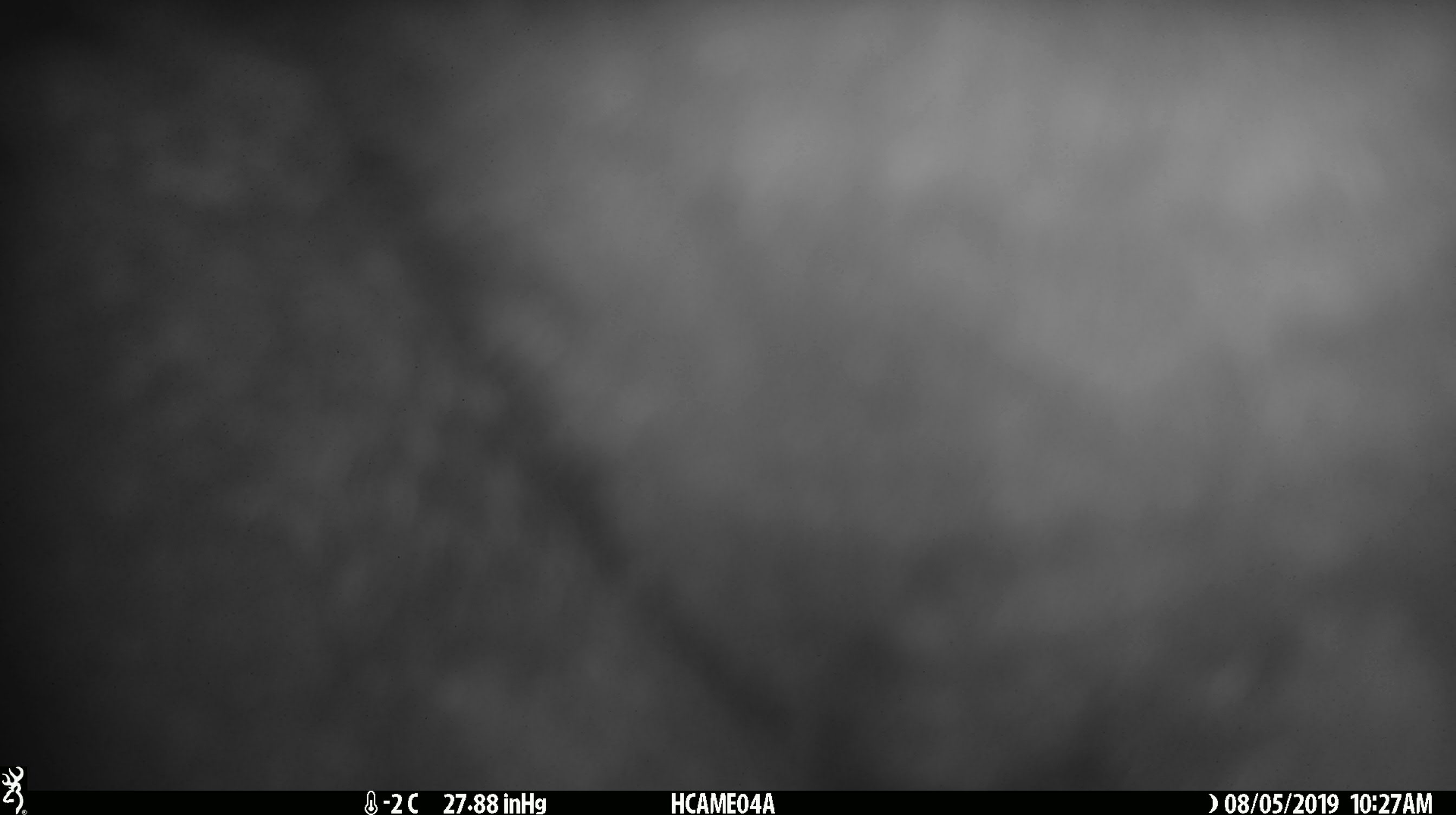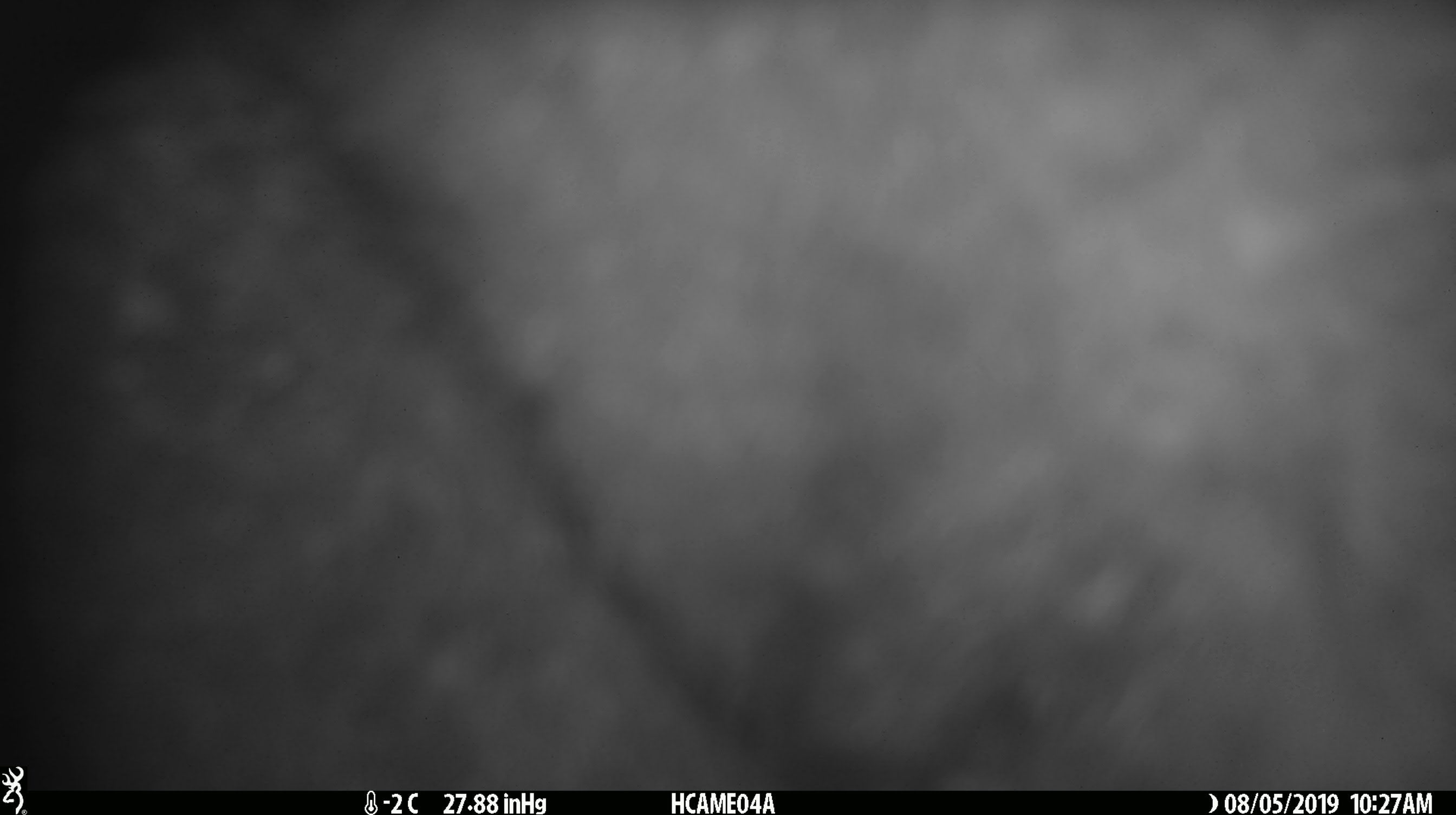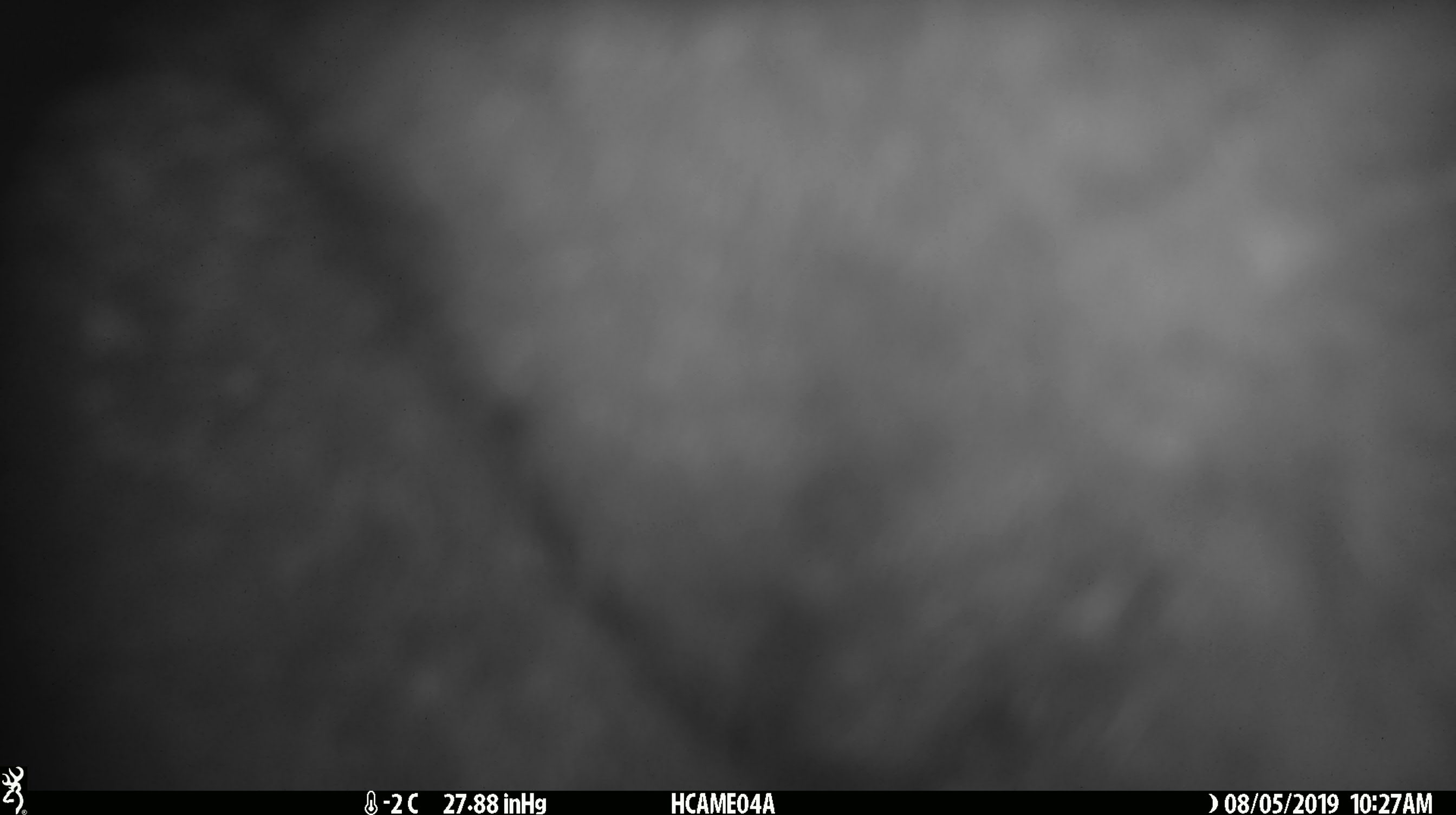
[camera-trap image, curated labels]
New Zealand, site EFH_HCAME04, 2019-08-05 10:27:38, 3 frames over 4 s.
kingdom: Animalia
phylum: Chordata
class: Mammalia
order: Diprotodontia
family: Phalangeridae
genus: Trichosurus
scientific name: Trichosurus vulpecula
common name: common brushtail possum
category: possum